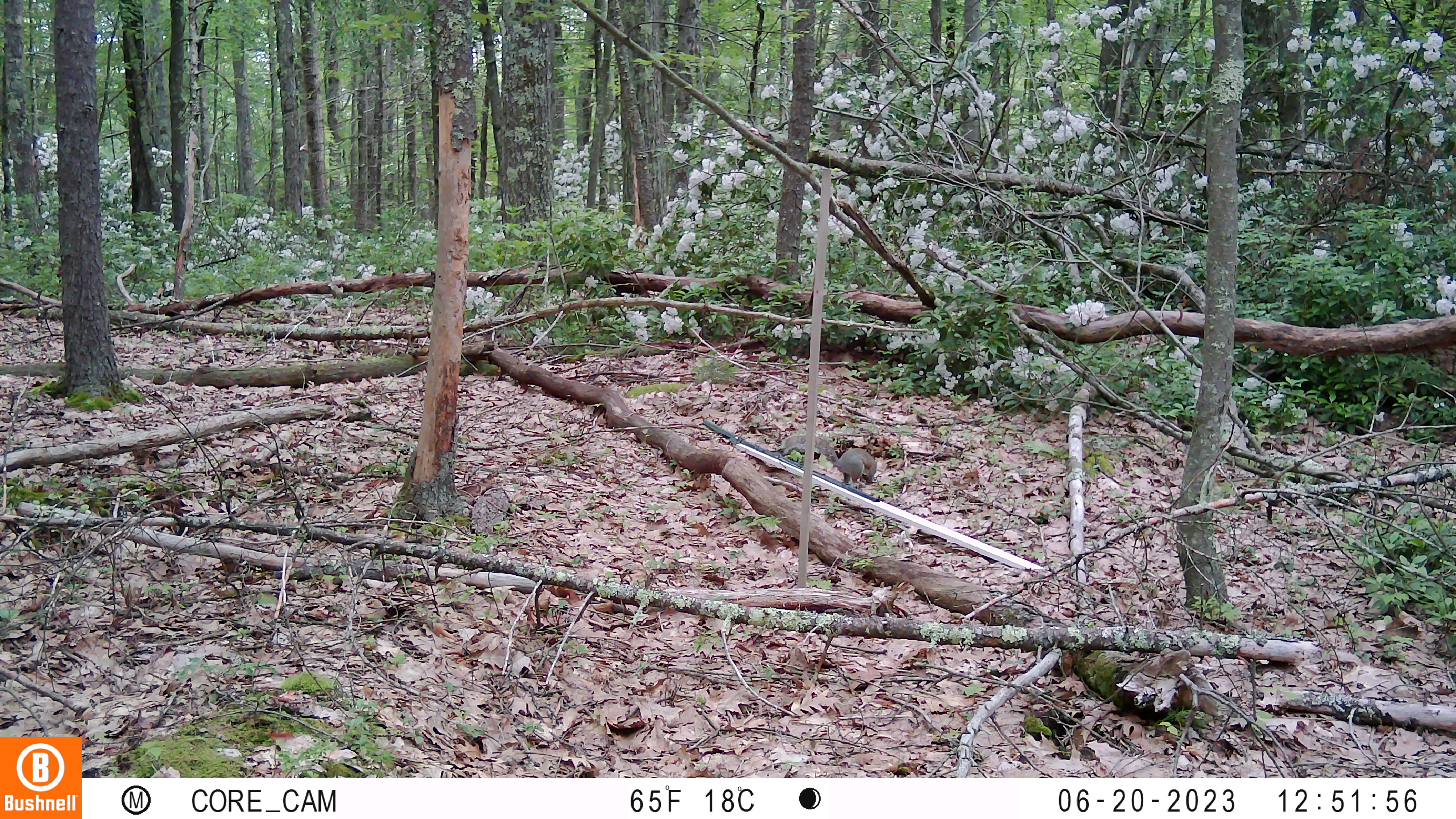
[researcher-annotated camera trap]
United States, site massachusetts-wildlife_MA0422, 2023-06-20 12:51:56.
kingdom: Animalia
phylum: Chordata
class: Mammalia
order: Rodentia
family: Sciuridae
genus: Sciurus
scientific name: Sciurus carolinensis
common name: gray squirrel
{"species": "gray squirrel (Sciurus carolinensis)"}